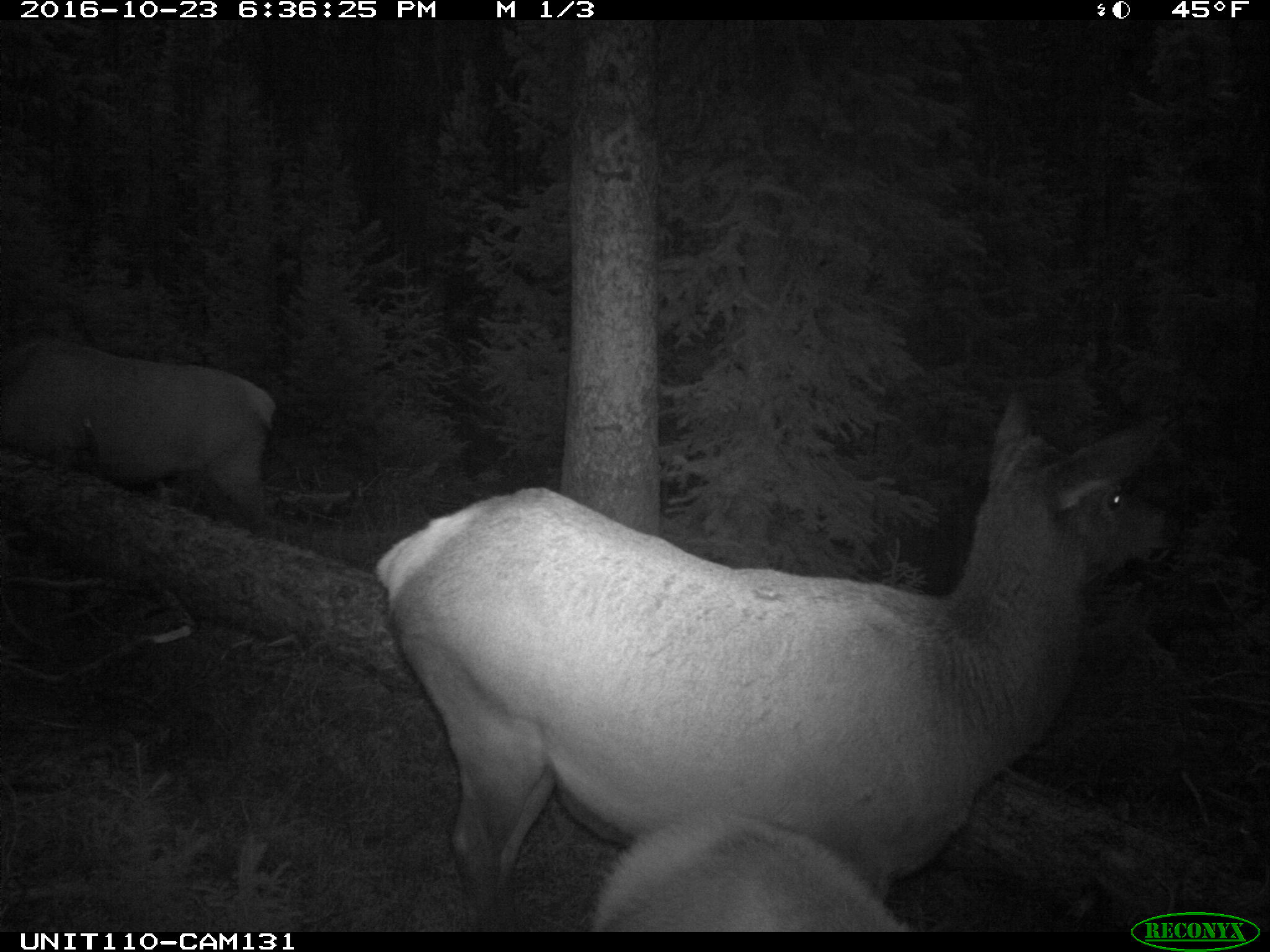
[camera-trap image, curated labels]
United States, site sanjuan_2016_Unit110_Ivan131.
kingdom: Animalia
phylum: Chordata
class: Mammalia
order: Artiodactyla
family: Cervidae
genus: Cervus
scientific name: Cervus elaphus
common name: red deer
Cervus elaphus (red deer).